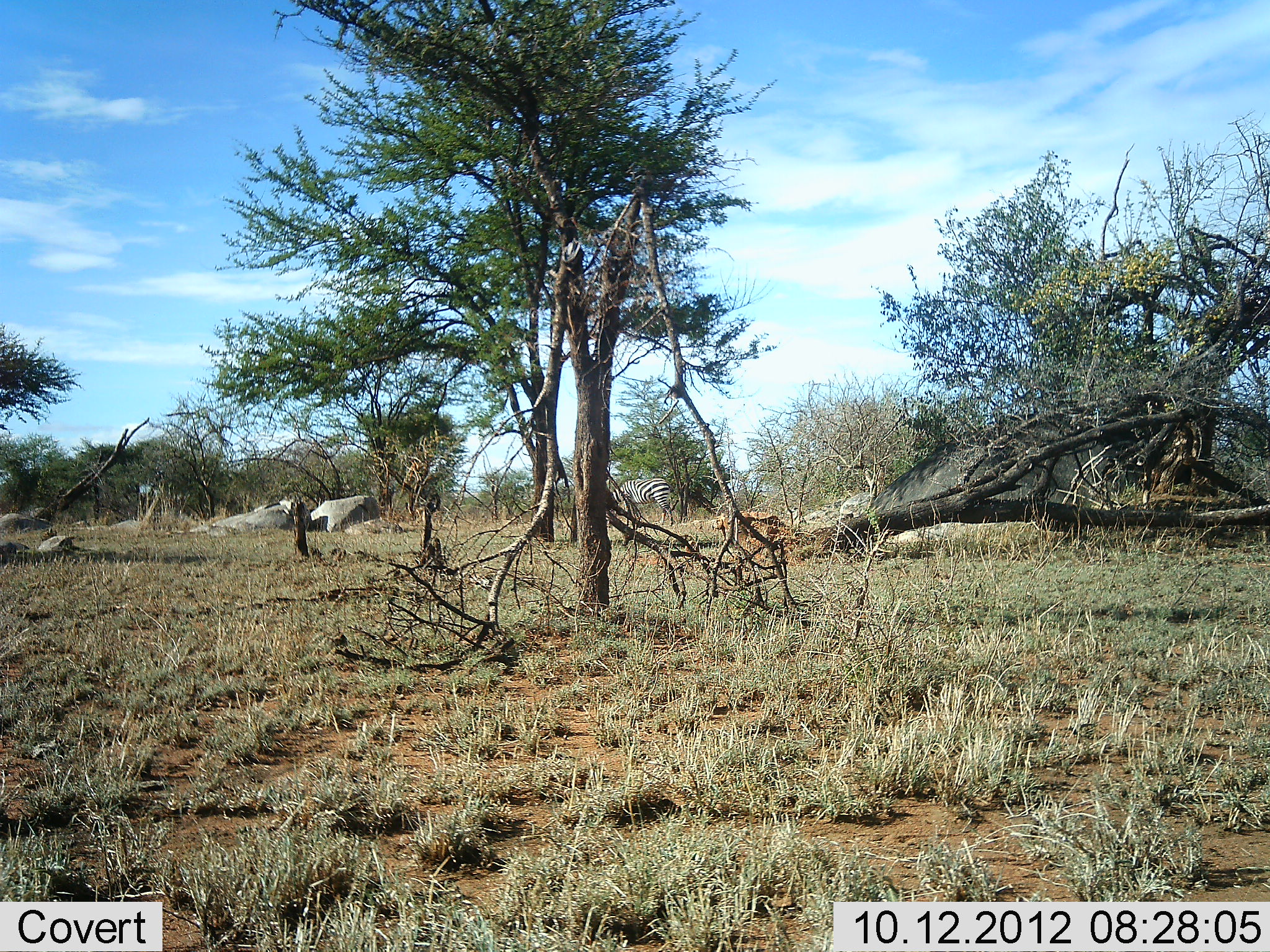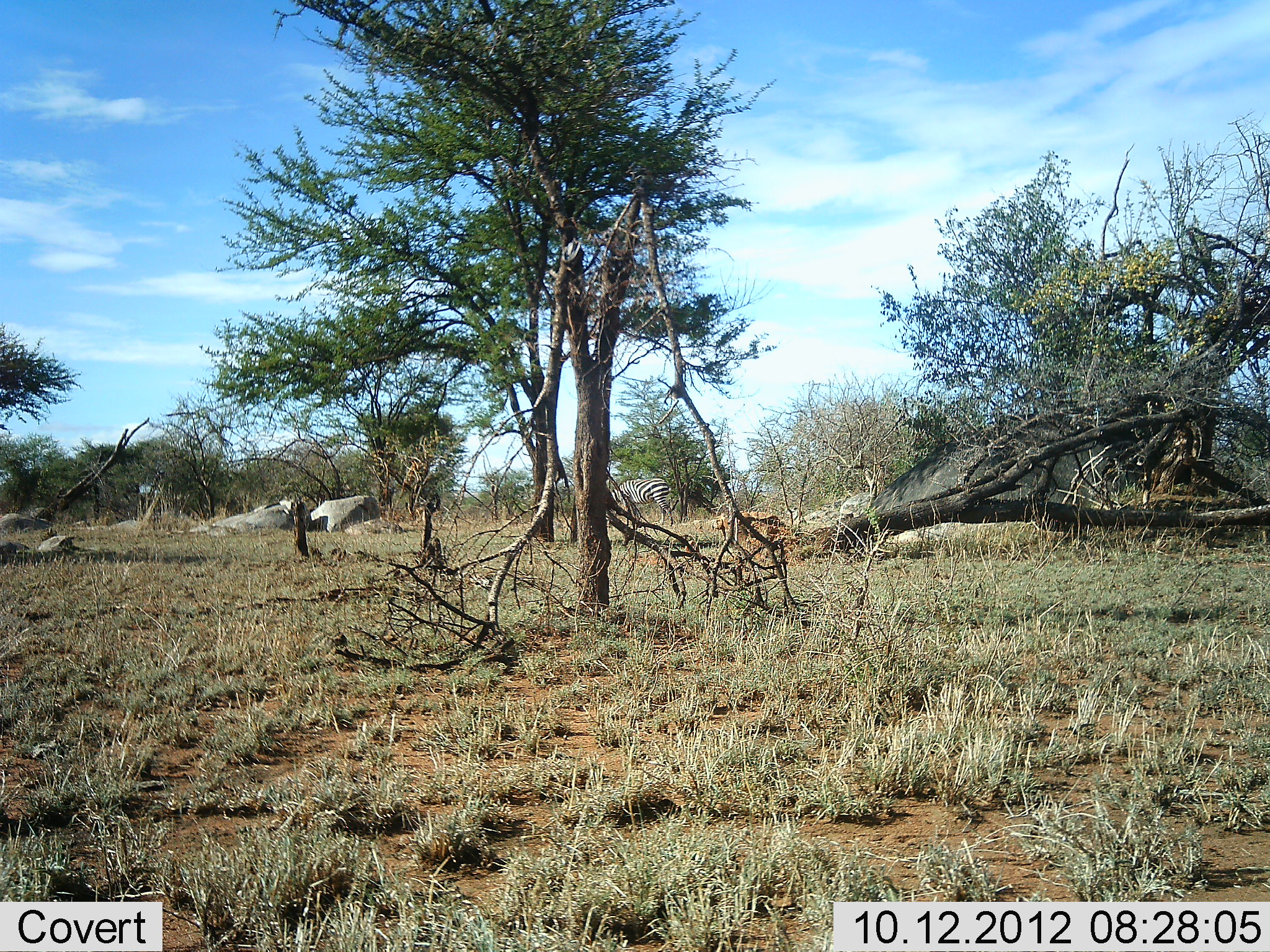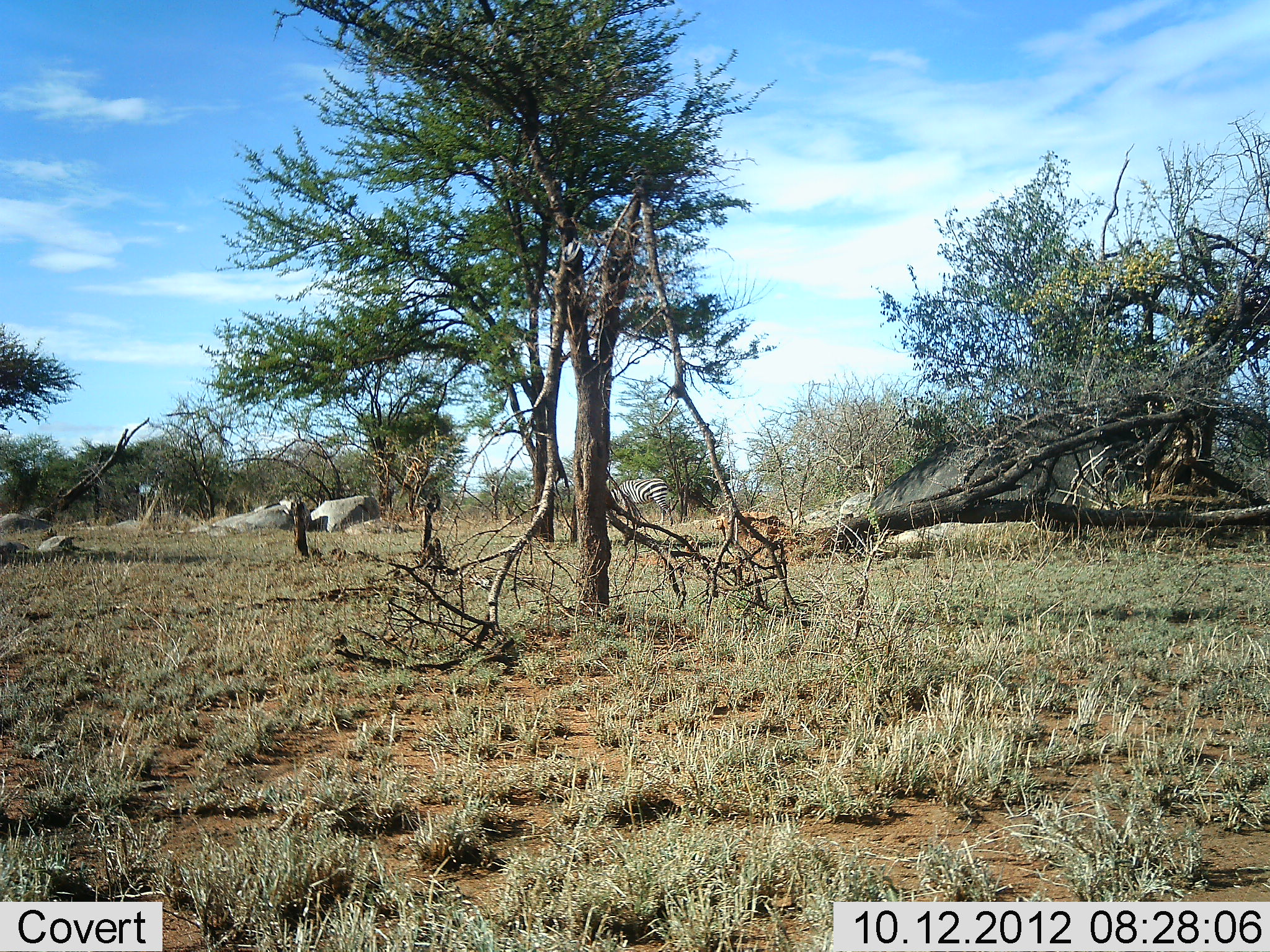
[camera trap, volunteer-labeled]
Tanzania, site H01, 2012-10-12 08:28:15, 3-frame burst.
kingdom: Animalia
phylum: Chordata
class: Mammalia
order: Perissodactyla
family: Equidae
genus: Equus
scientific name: Equus quagga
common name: plains zebra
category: zebra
Zebra (plains zebra) (Equus quagga), count 1. Behavior (volunteer vote fractions): standing 60%, resting 0%, moving 10%, interacting 10%. Young present (vote fraction): 0%. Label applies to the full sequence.